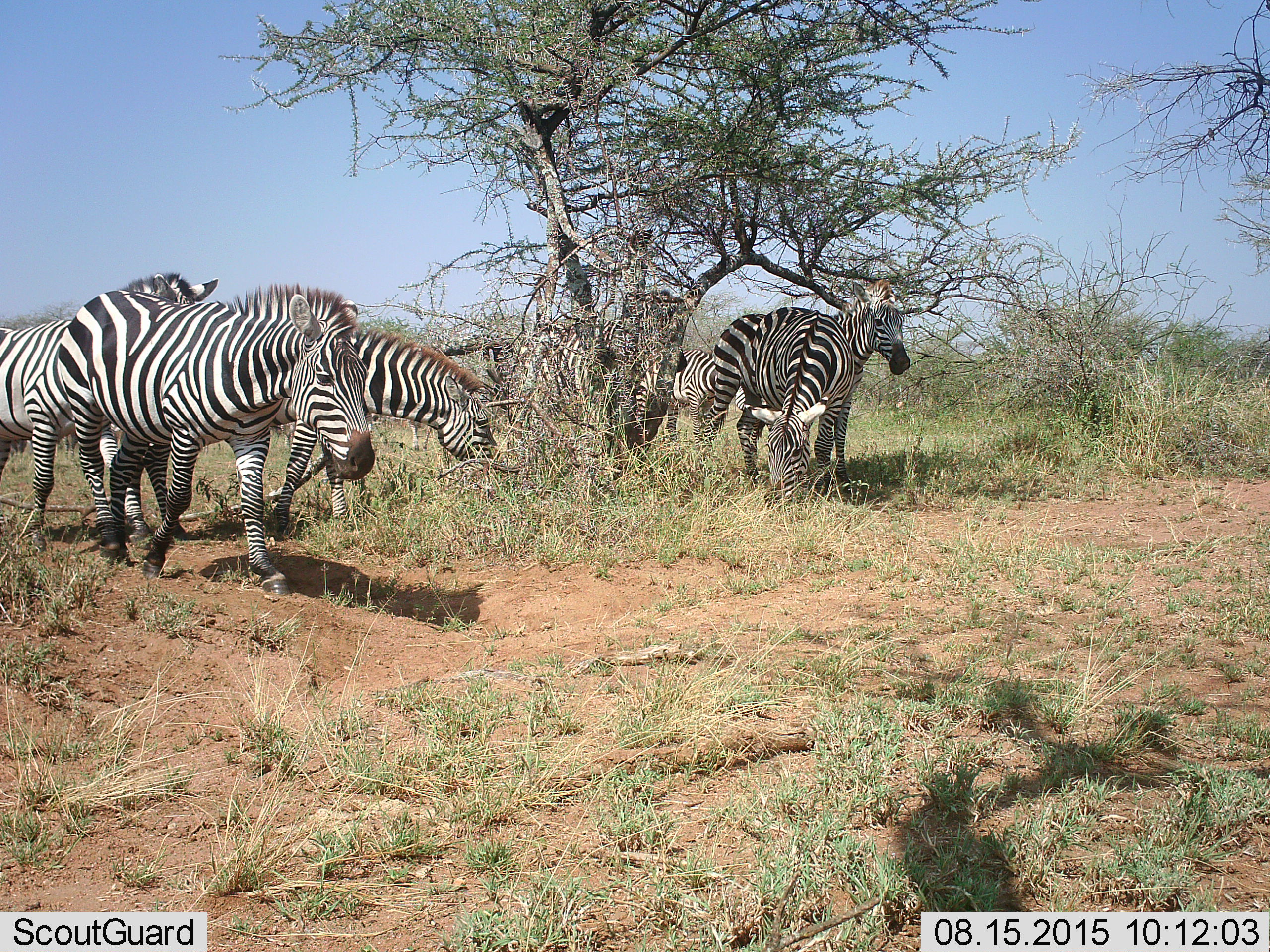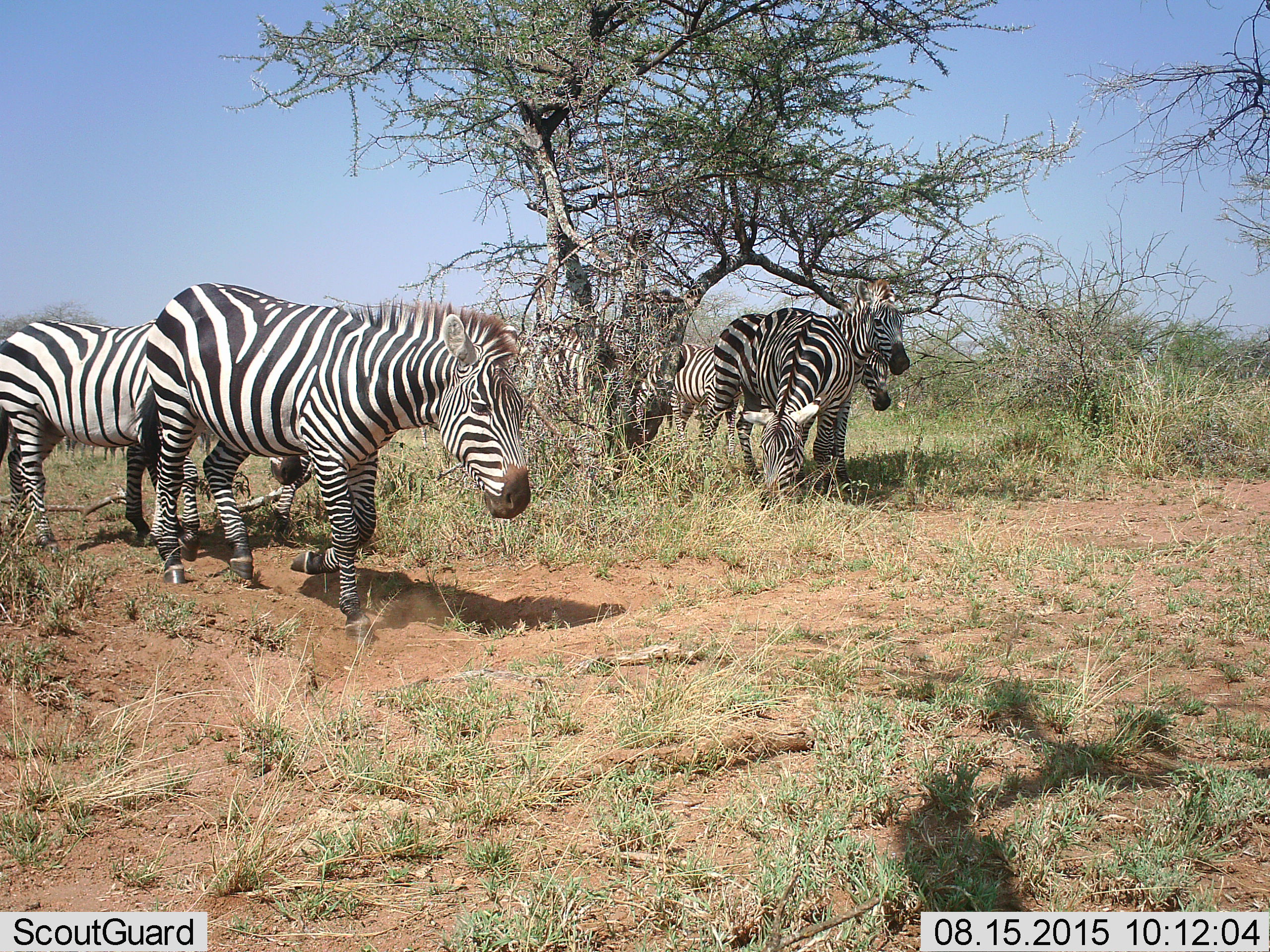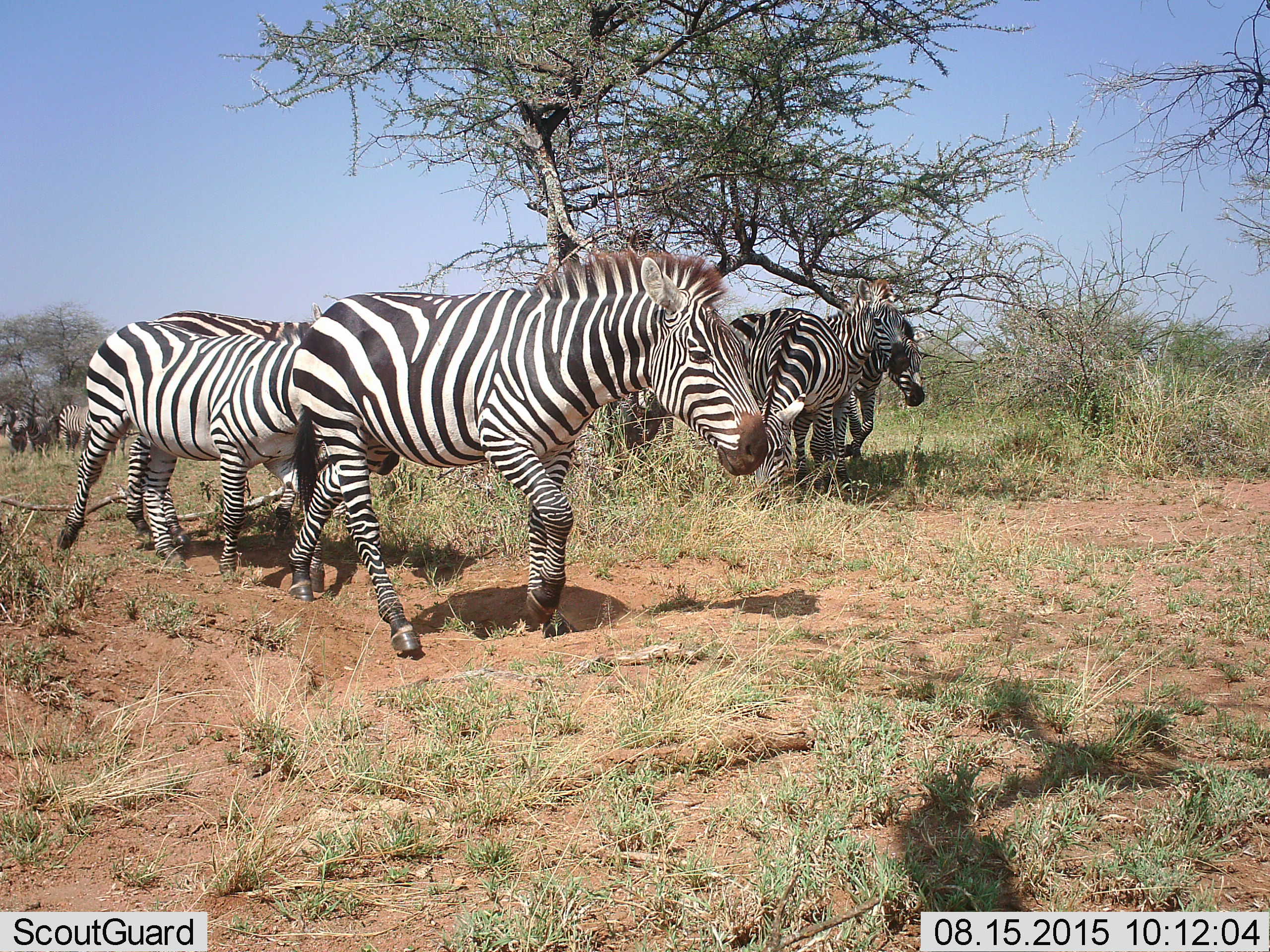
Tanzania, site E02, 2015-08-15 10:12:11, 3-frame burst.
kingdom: Animalia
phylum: Chordata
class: Mammalia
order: Perissodactyla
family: Equidae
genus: Equus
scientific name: Equus quagga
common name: plains zebra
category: zebra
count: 7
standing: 62%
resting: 0%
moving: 69%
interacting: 0%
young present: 0%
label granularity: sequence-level